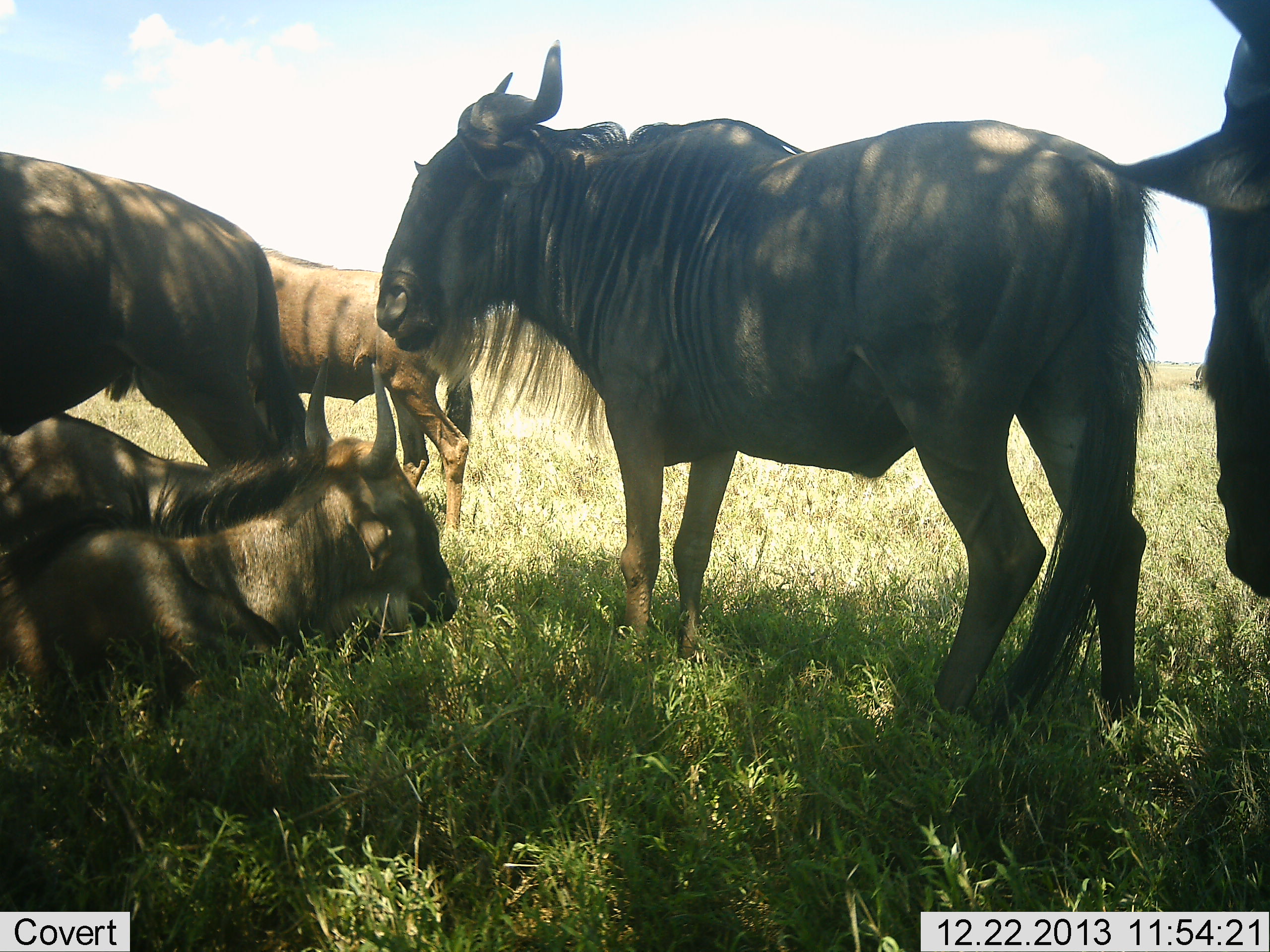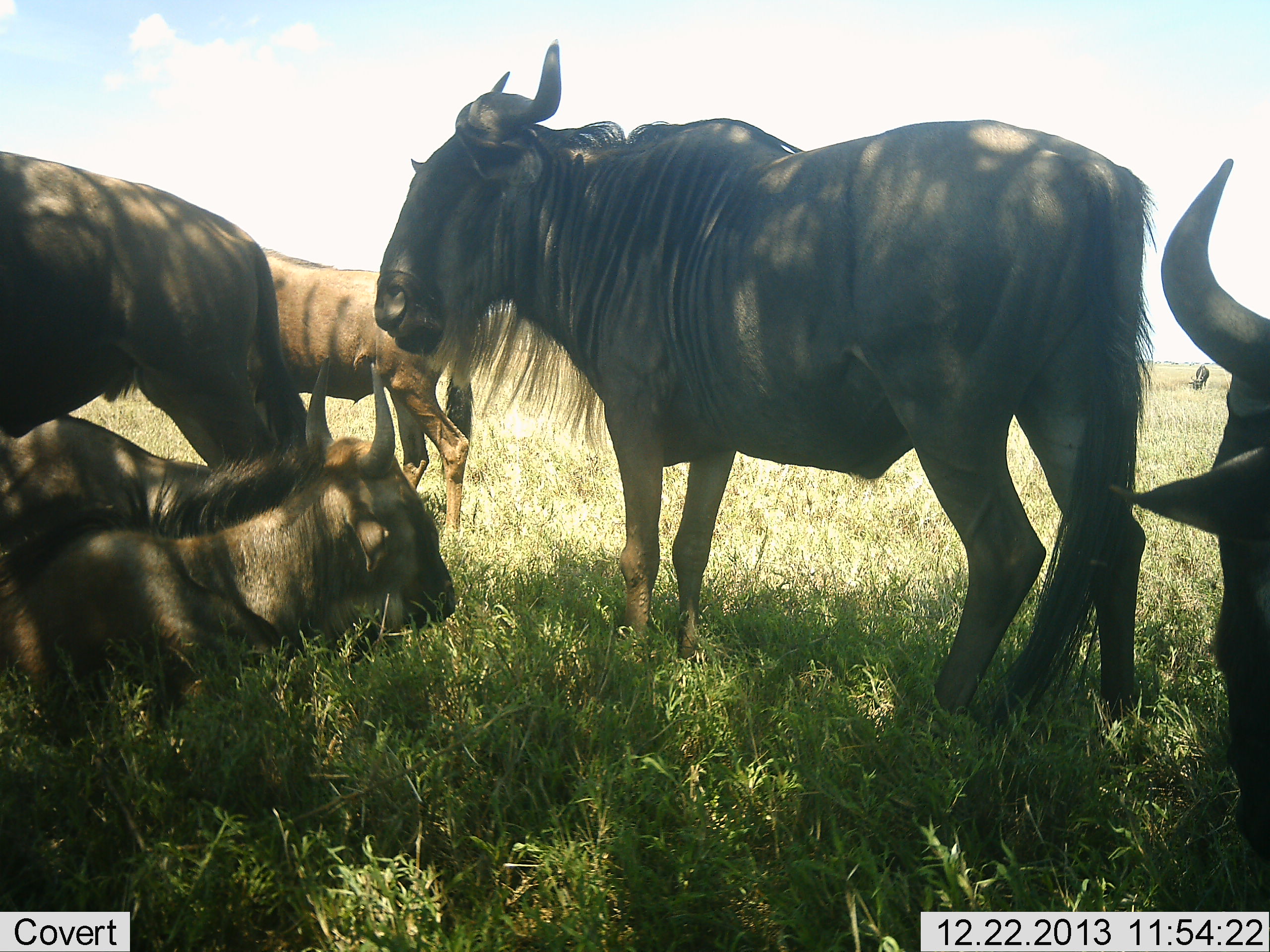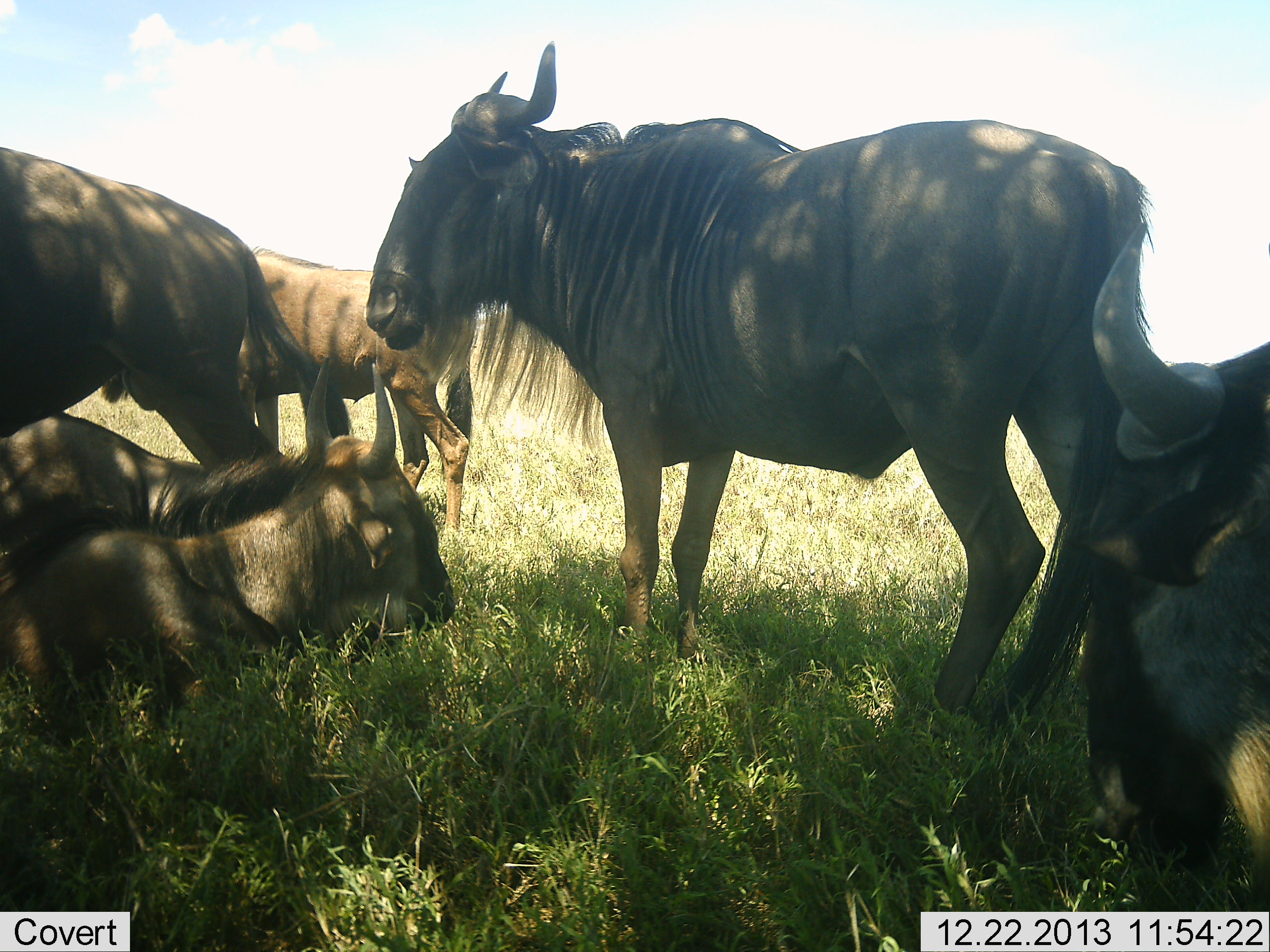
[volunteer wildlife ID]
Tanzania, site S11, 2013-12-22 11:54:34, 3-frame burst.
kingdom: Animalia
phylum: Chordata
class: Mammalia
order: Artiodactyla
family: Bovidae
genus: Connochaetes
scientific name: Connochaetes taurinus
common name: blue wildebeest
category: wildebeest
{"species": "wildebeest (blue wildebeest) (Connochaetes taurinus)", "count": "7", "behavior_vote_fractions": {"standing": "80%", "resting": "90%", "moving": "0%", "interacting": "0%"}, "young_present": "20%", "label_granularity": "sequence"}